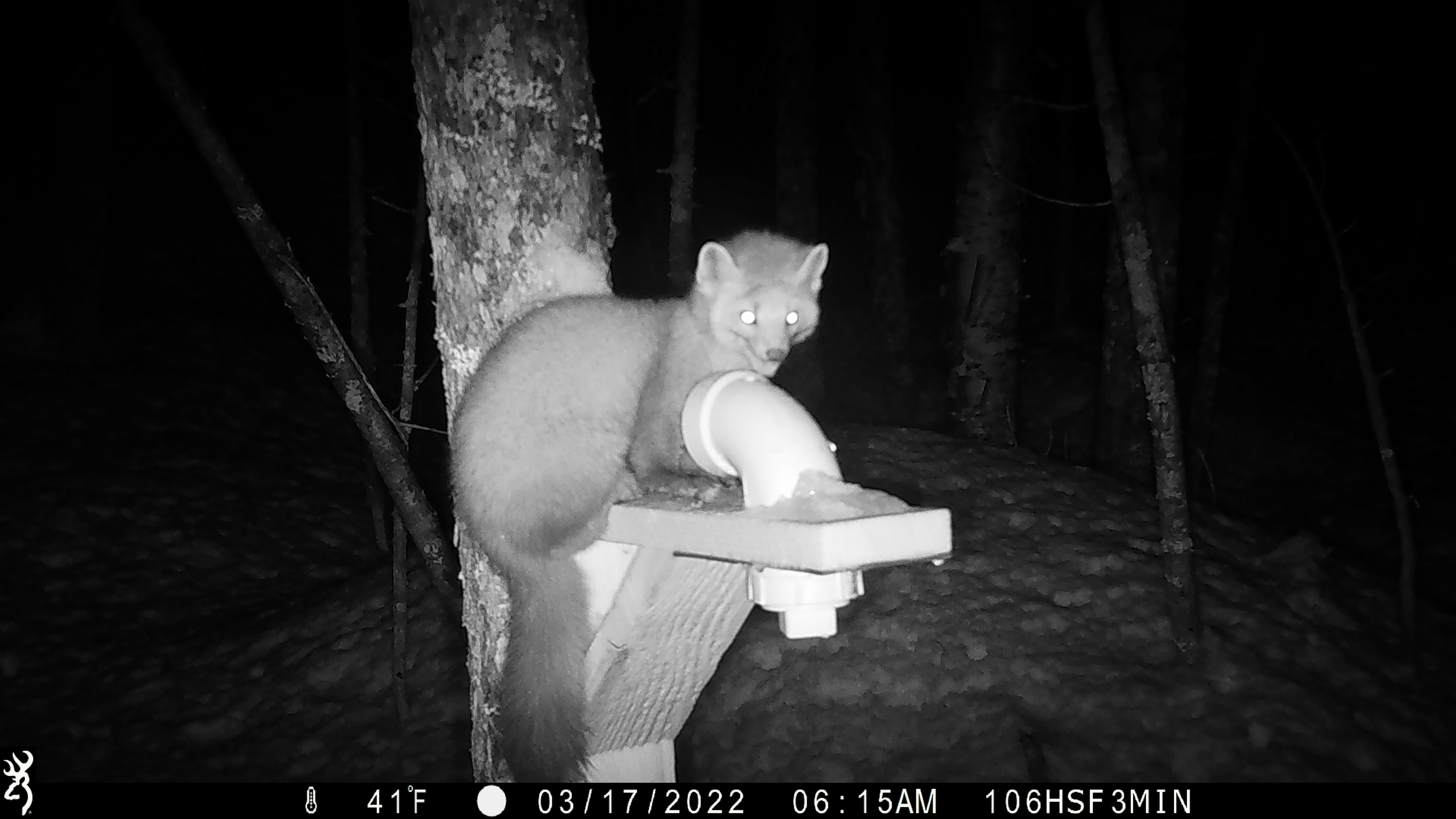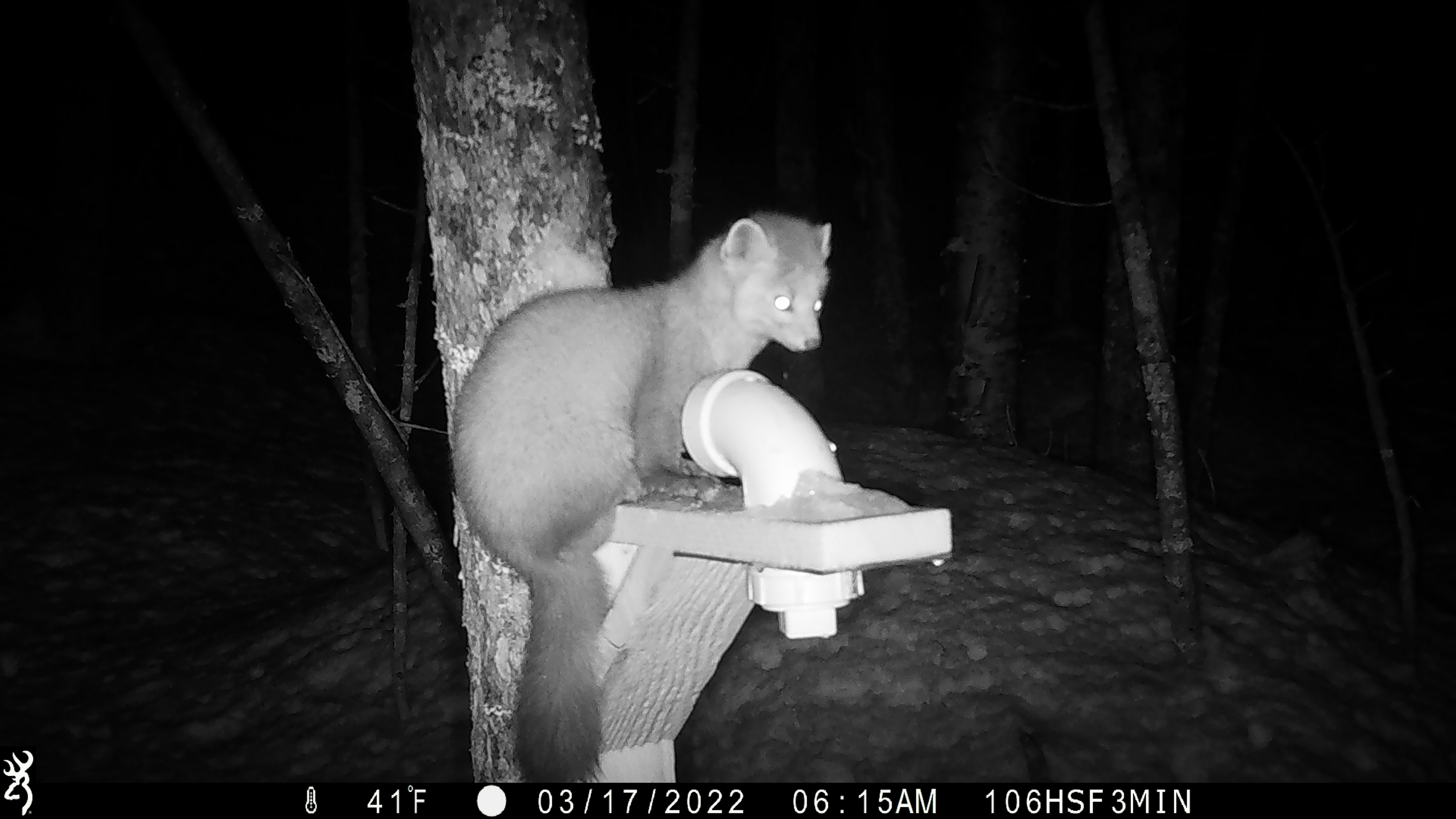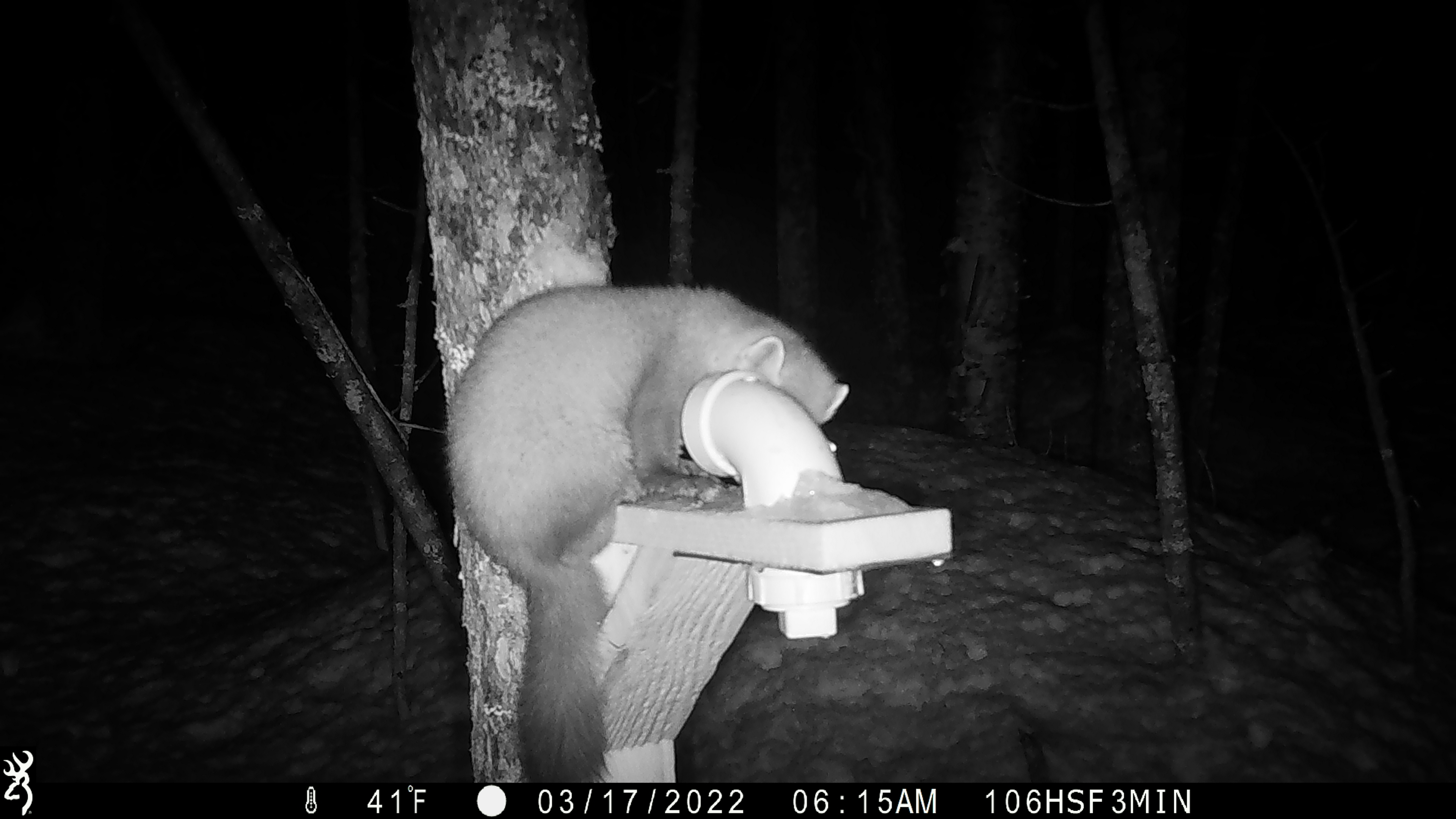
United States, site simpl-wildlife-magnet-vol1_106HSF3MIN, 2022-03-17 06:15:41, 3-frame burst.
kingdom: Animalia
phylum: Chordata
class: Mammalia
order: Carnivora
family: Mustelidae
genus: Martes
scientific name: Martes americana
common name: american marten